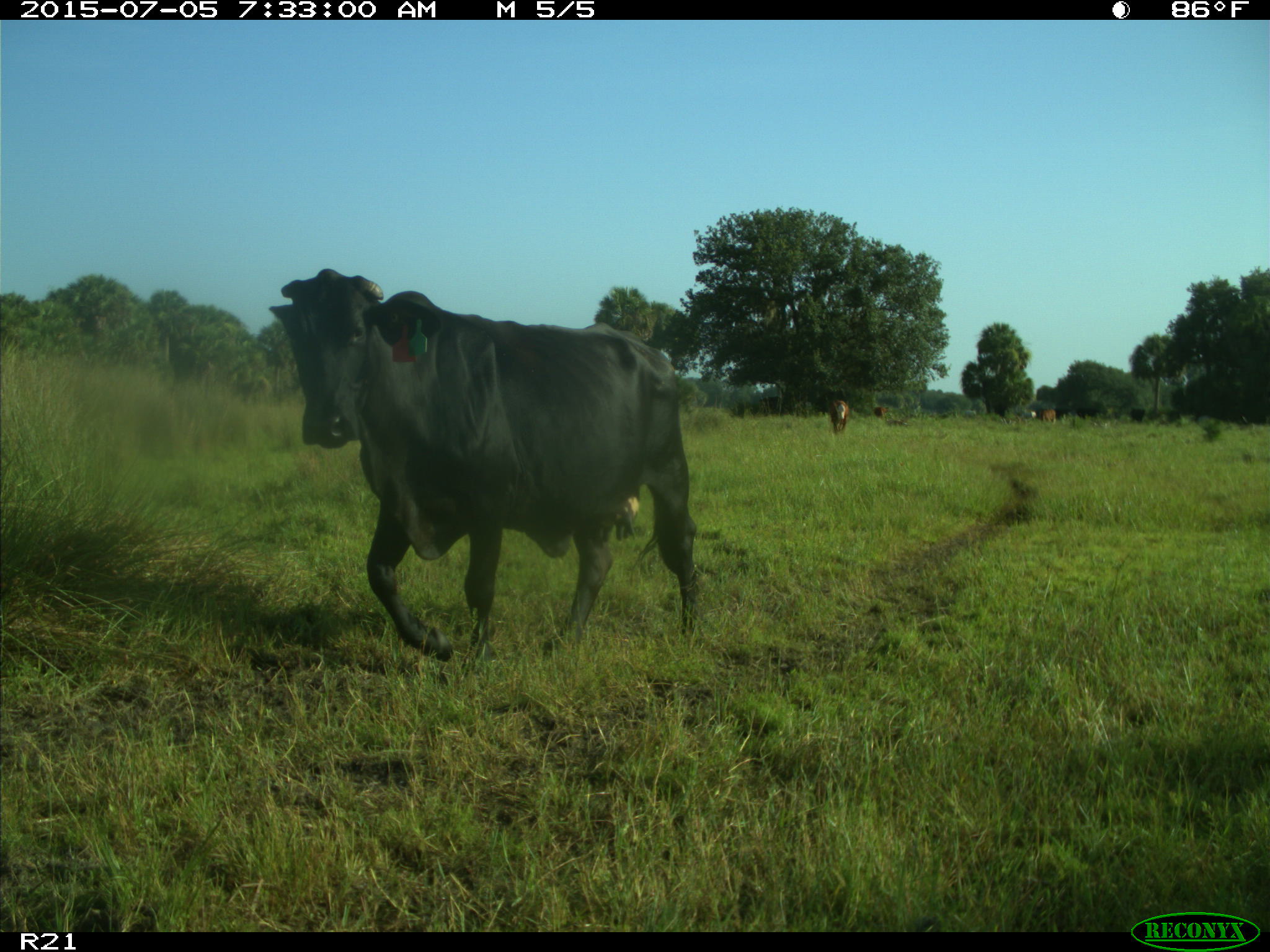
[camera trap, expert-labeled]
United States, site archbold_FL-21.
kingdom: Animalia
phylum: Chordata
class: Mammalia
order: Artiodactyla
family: Bovidae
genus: Bos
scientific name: Bos taurus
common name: domestic cow